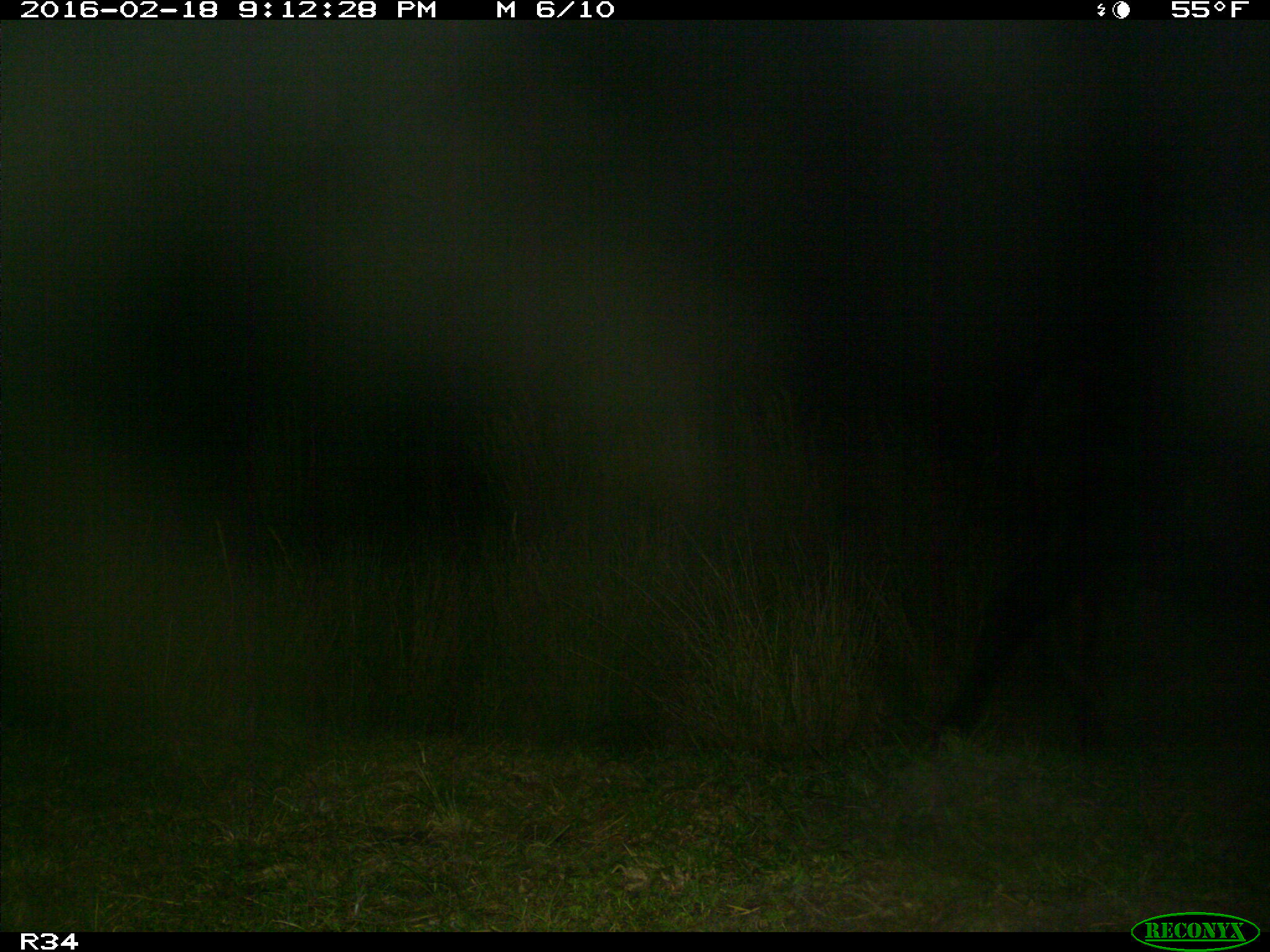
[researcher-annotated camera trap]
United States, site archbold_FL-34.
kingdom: Animalia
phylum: Chordata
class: Mammalia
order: Artiodactyla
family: Bovidae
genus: Bos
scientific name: Bos taurus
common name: domestic cow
Bos taurus (domestic cow).